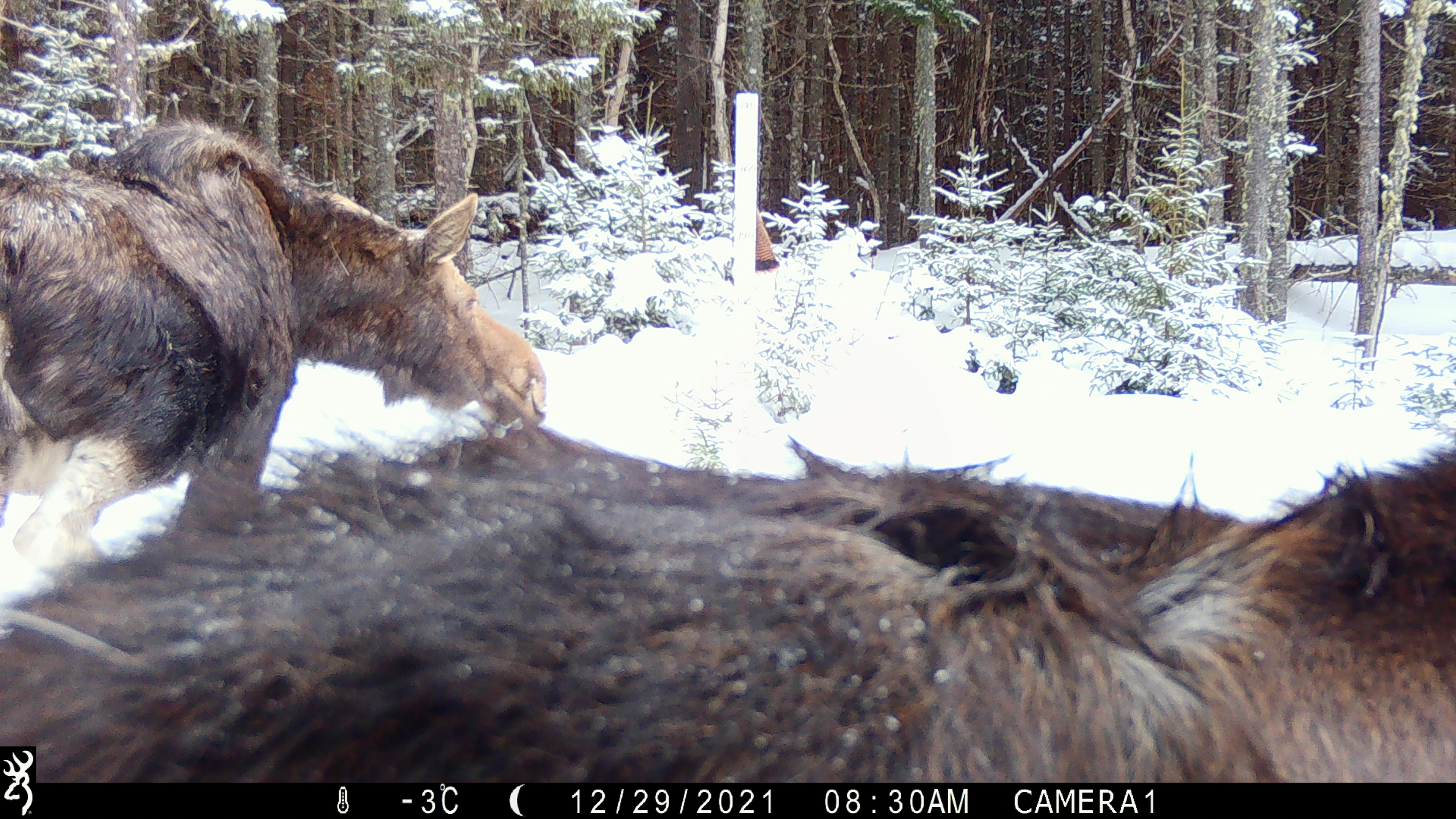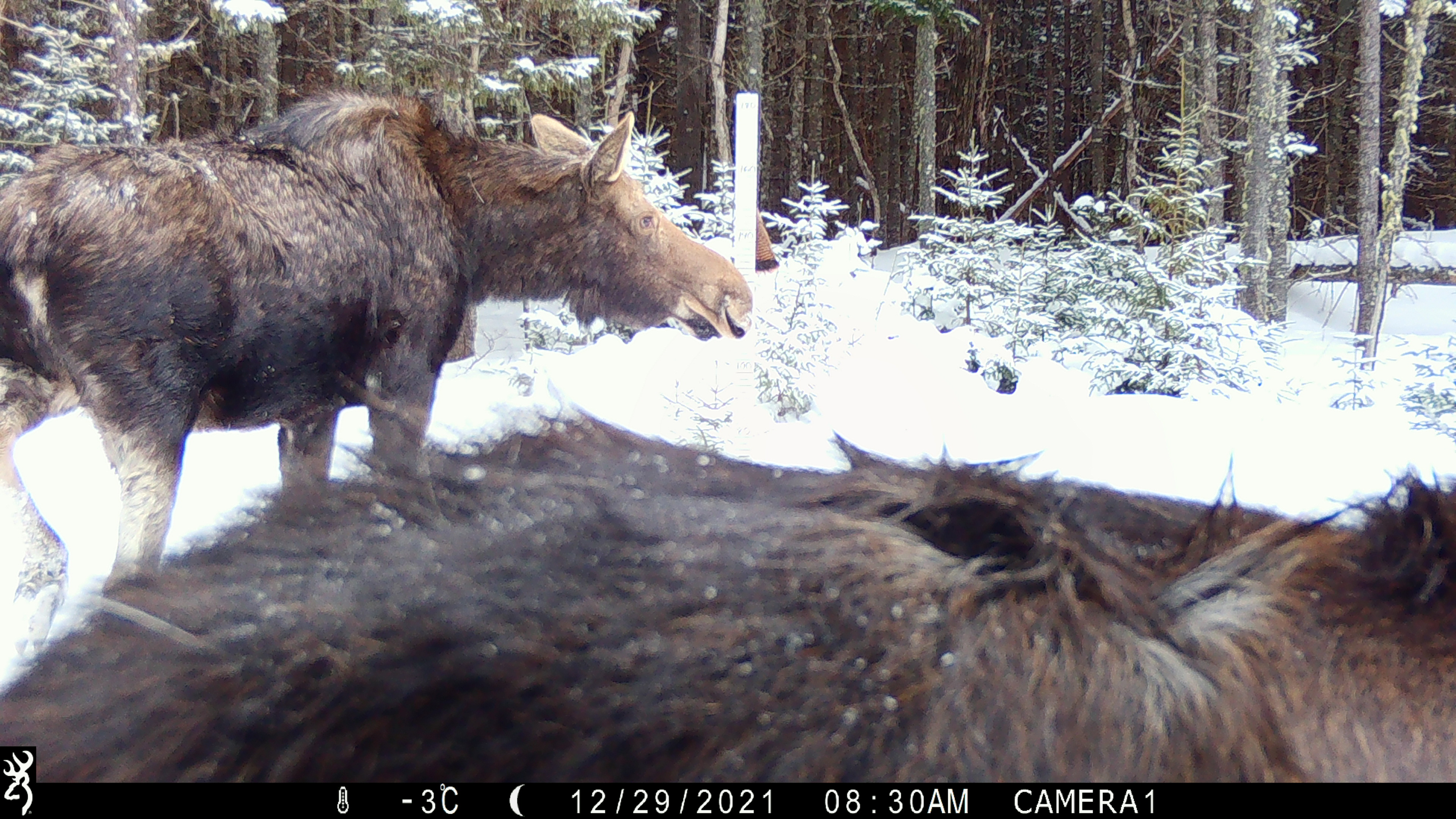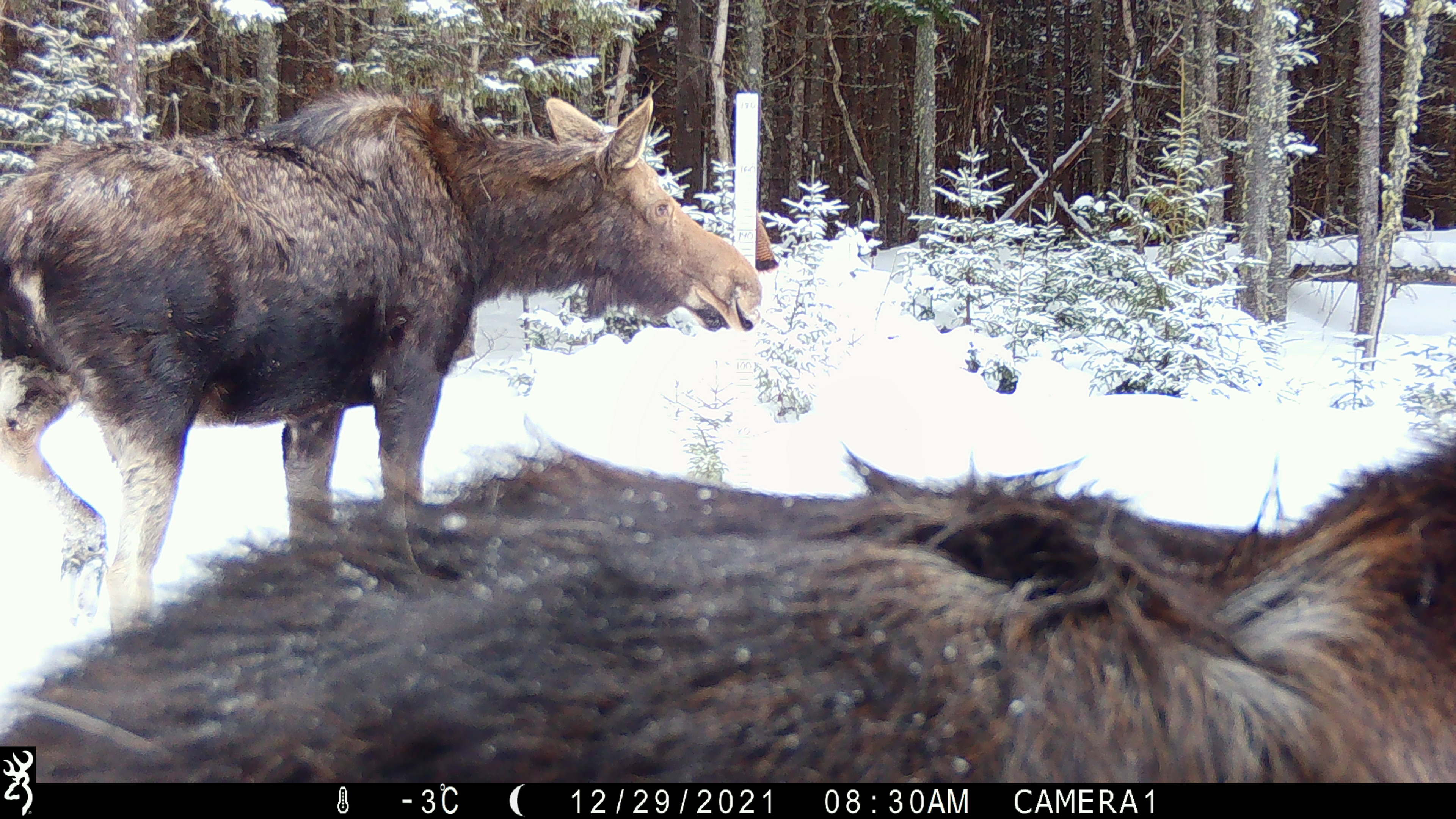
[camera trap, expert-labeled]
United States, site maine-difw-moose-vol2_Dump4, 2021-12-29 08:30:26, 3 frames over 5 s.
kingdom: Animalia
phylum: Chordata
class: Mammalia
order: Artiodactyla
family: Cervidae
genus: Alces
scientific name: Alces alces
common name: moose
Moose (Alces alces).